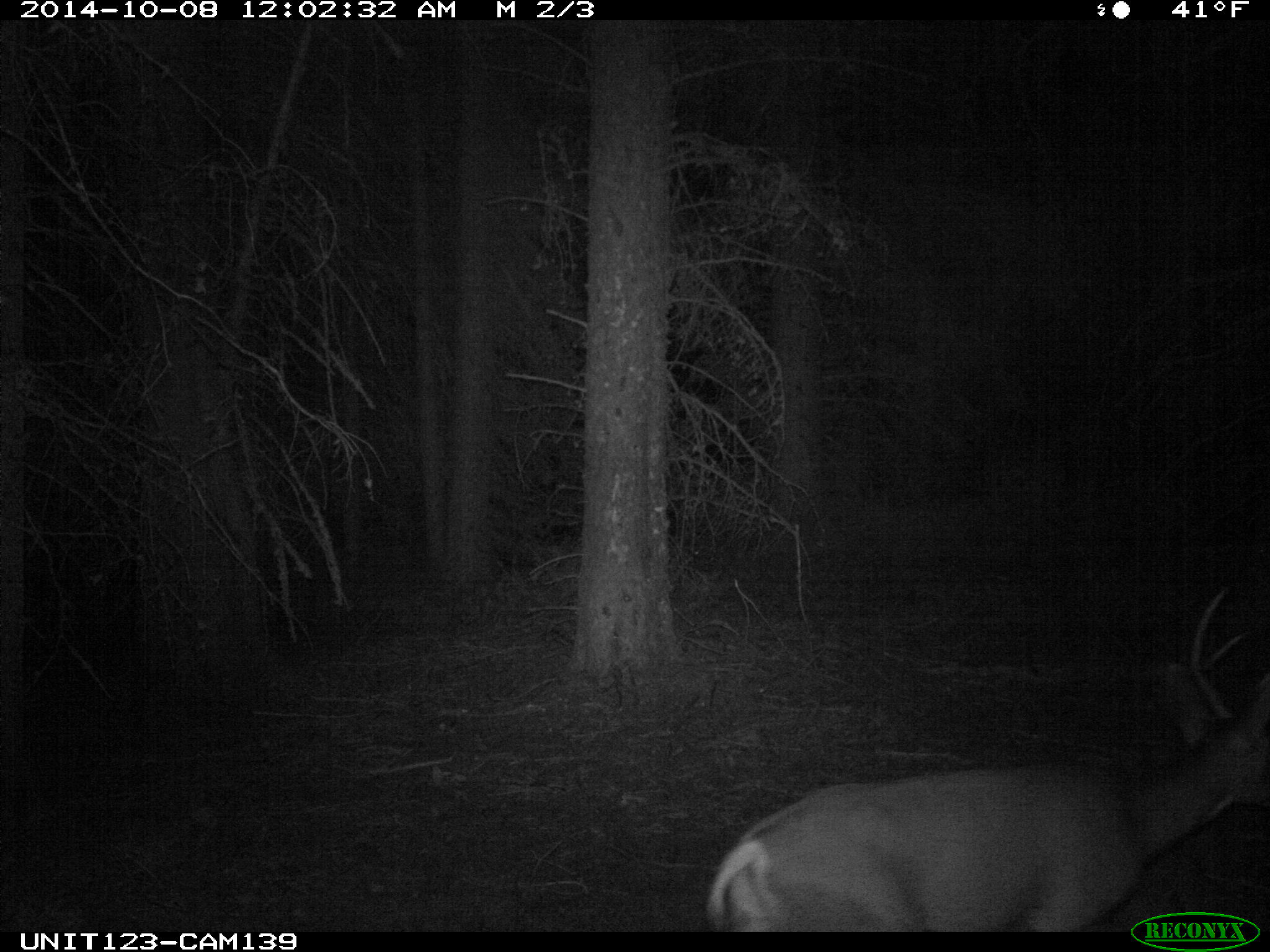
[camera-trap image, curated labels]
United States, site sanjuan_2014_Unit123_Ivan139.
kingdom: Animalia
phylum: Chordata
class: Mammalia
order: Artiodactyla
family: Cervidae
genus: Odocoileus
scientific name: Odocoileus hemionus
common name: mule deer